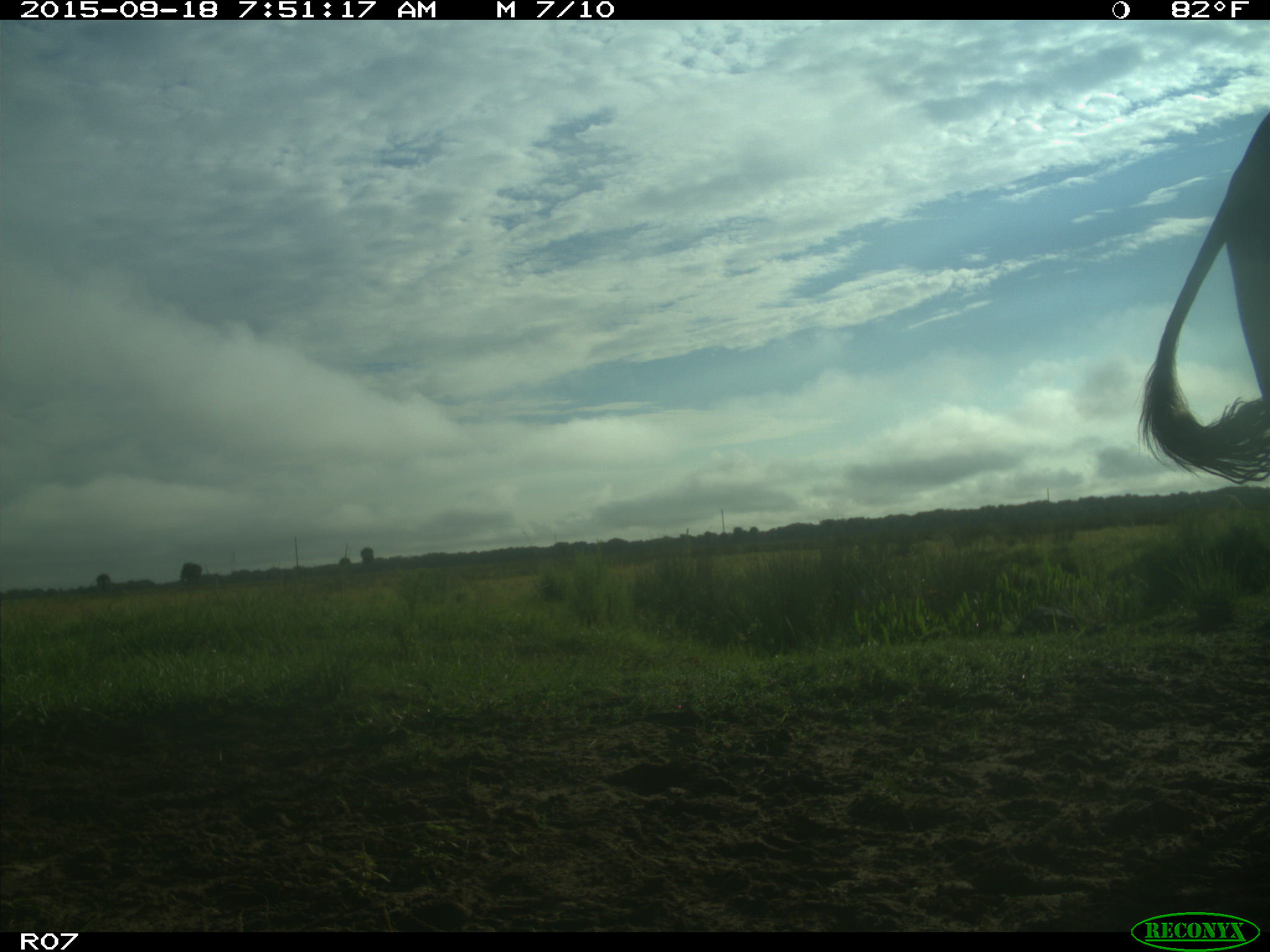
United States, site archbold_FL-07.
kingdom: Animalia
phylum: Chordata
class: Mammalia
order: Artiodactyla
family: Bovidae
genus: Bos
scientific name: Bos taurus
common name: domestic cow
Bos taurus (domestic cow).